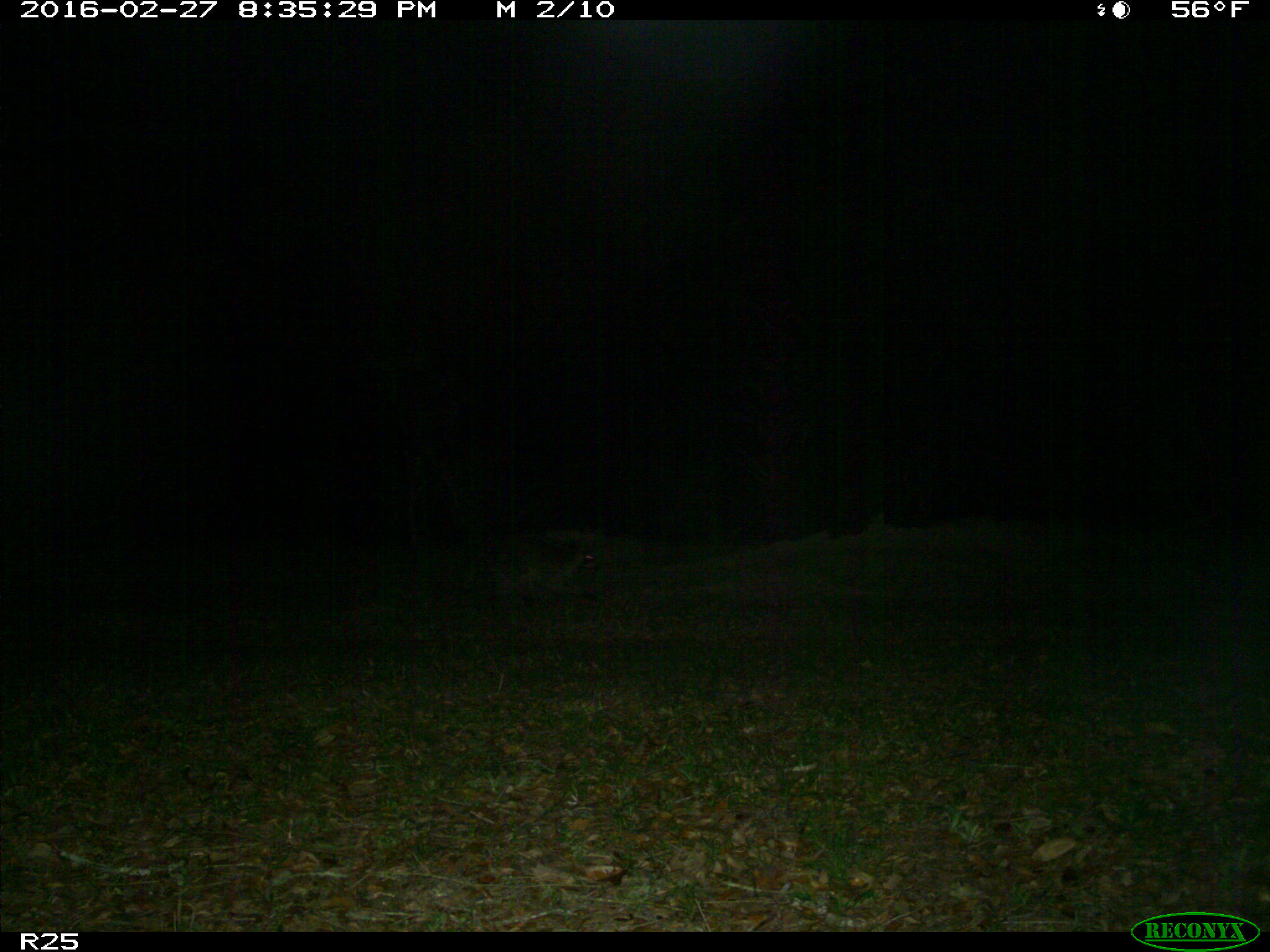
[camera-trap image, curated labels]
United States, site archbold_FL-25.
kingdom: Animalia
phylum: Chordata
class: Mammalia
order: Carnivora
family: Procyonidae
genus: Procyon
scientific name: Procyon lotor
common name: common raccoon